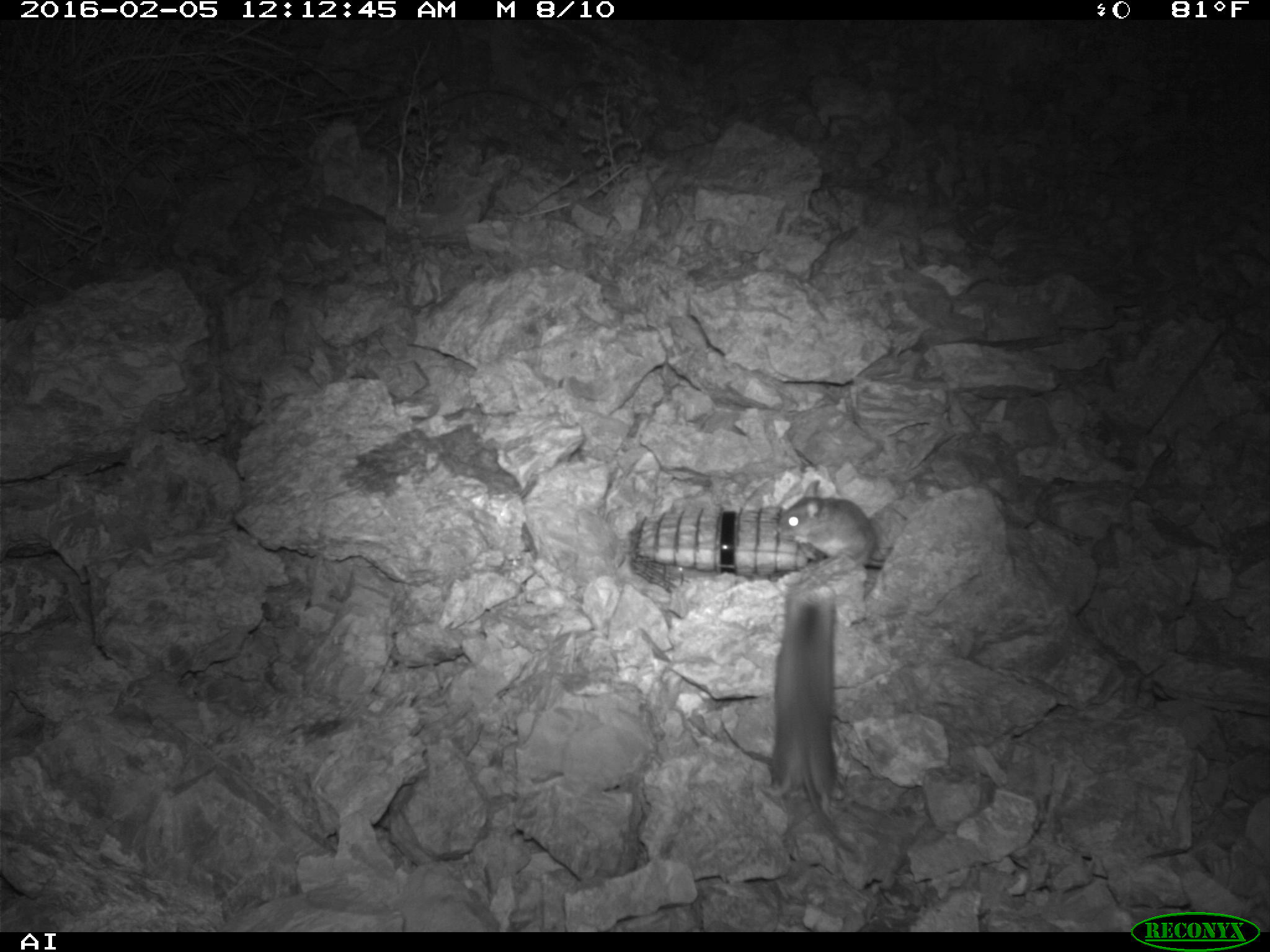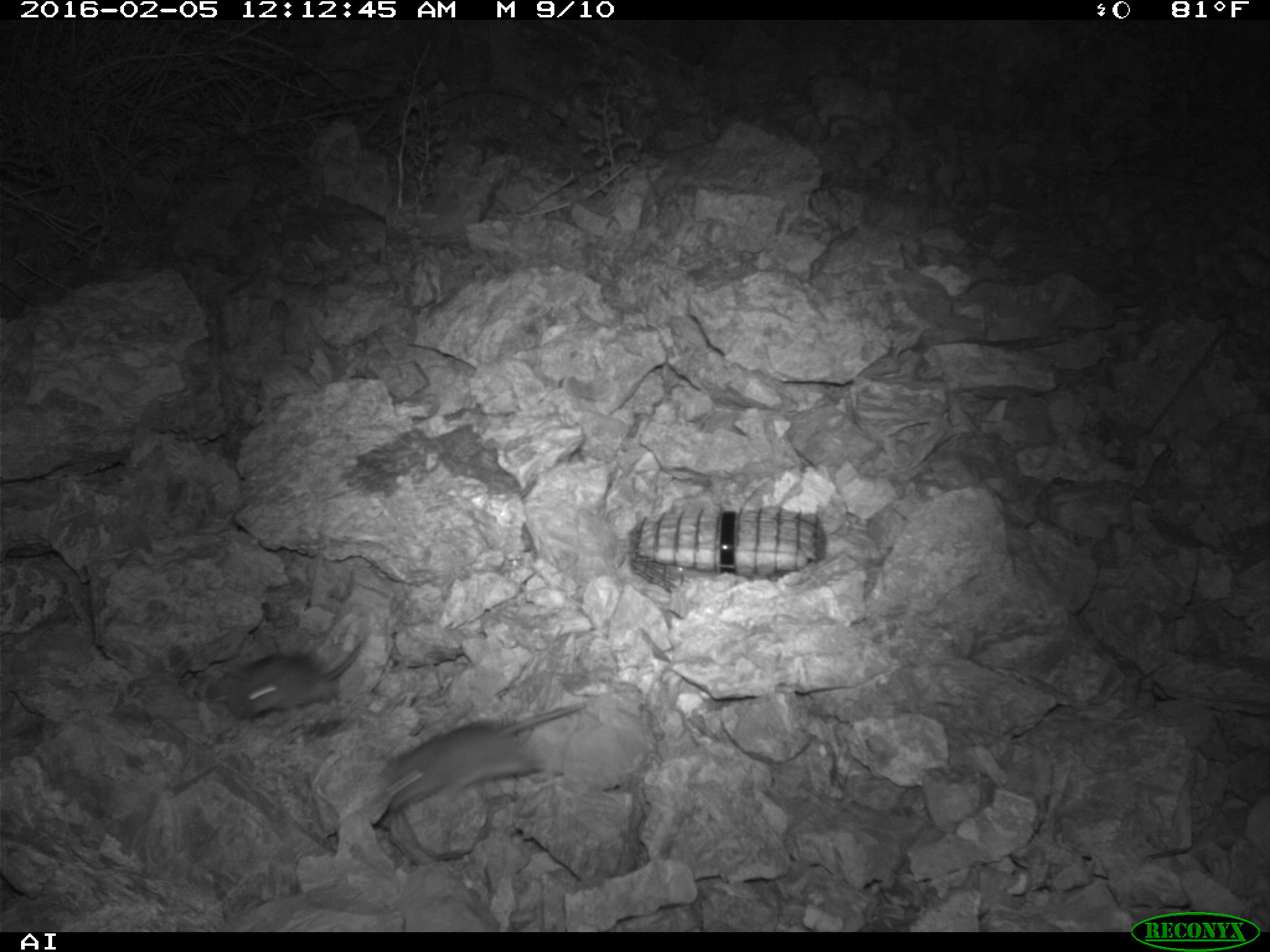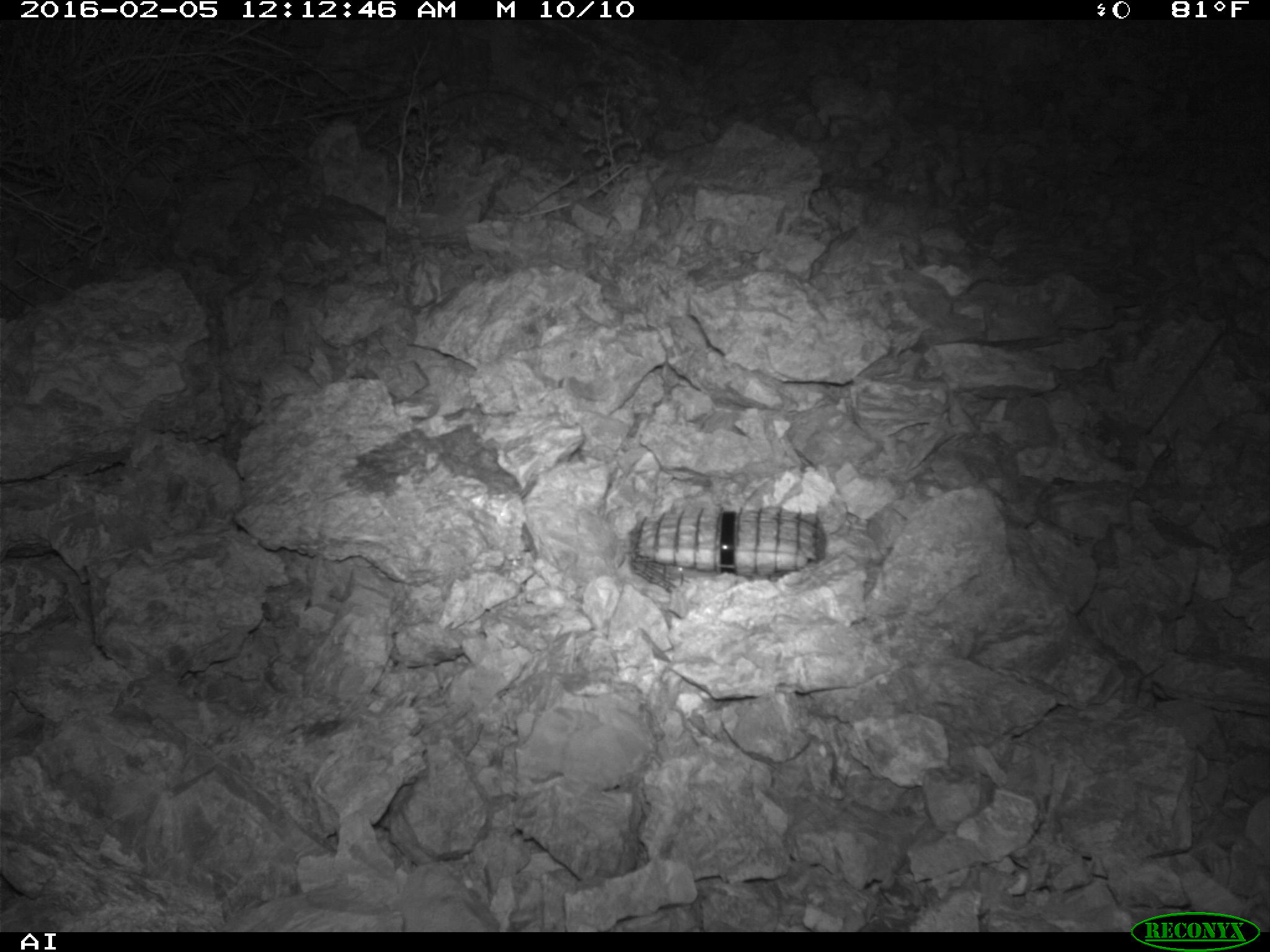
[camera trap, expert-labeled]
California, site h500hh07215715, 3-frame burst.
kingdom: Animalia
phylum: Chordata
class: Mammalia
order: Rodentia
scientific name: Rodentia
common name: rodent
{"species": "rodent (Rodentia)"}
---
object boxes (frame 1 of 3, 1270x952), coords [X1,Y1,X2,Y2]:
rodent: [762,580,861,860]; [777,478,888,575]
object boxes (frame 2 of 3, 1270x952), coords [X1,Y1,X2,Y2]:
rodent: [380,699,587,813]; [220,630,370,720]